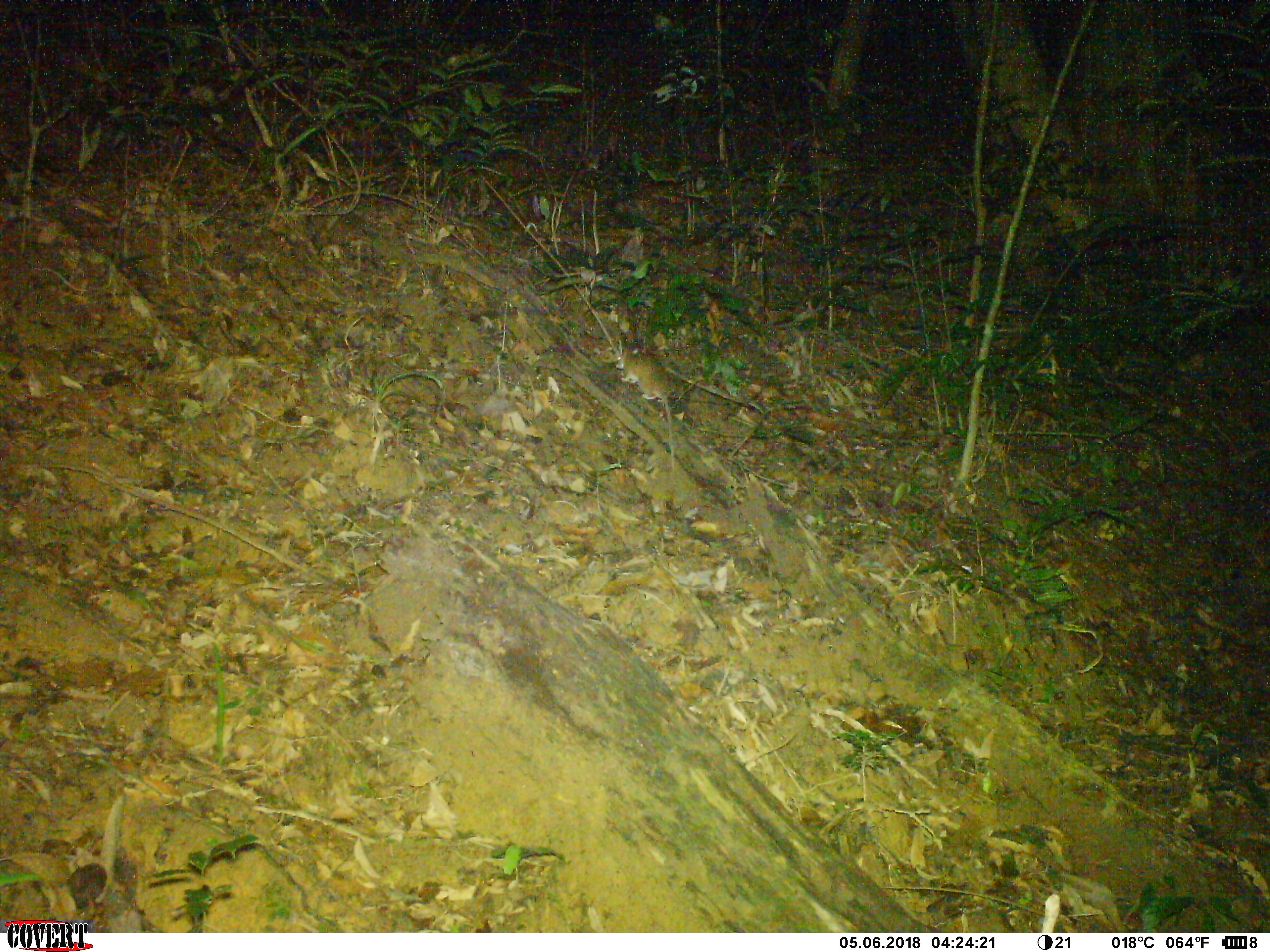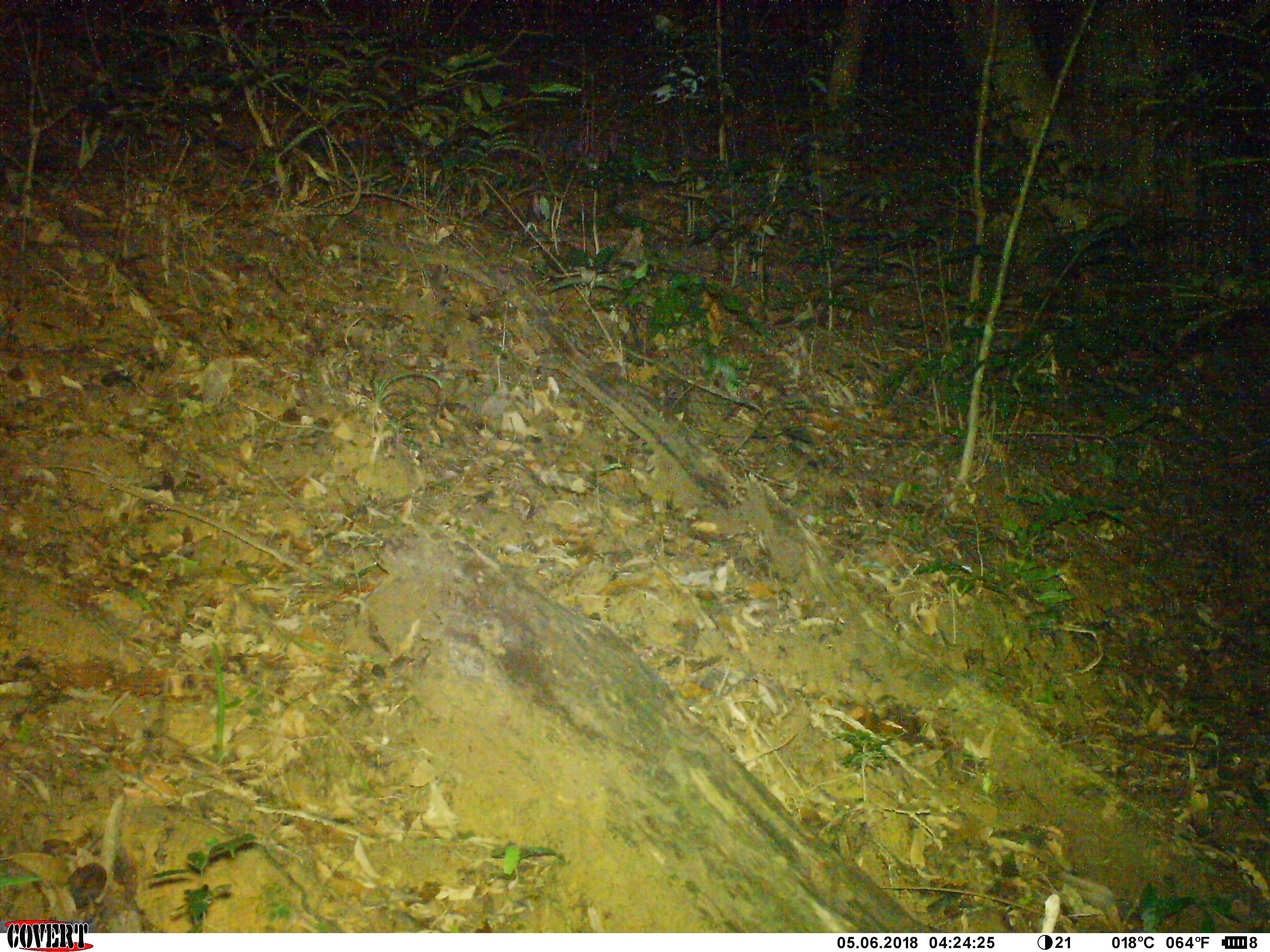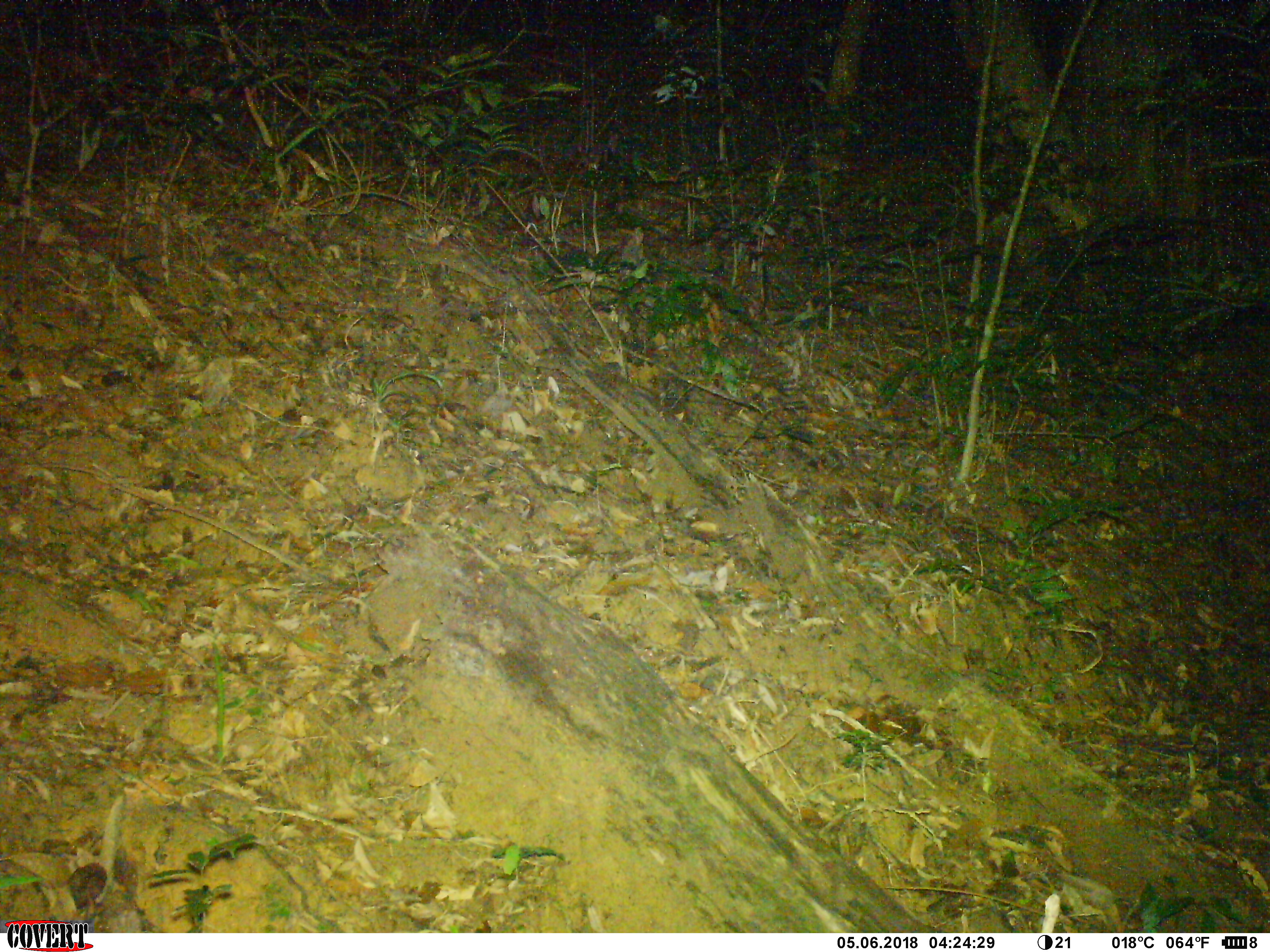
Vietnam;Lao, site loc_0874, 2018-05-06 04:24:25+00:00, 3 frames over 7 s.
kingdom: Animalia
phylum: Chordata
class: Mammalia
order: Rodentia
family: Muridae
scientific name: Muridae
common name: old-world mice and rats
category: unidentified murid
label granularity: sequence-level